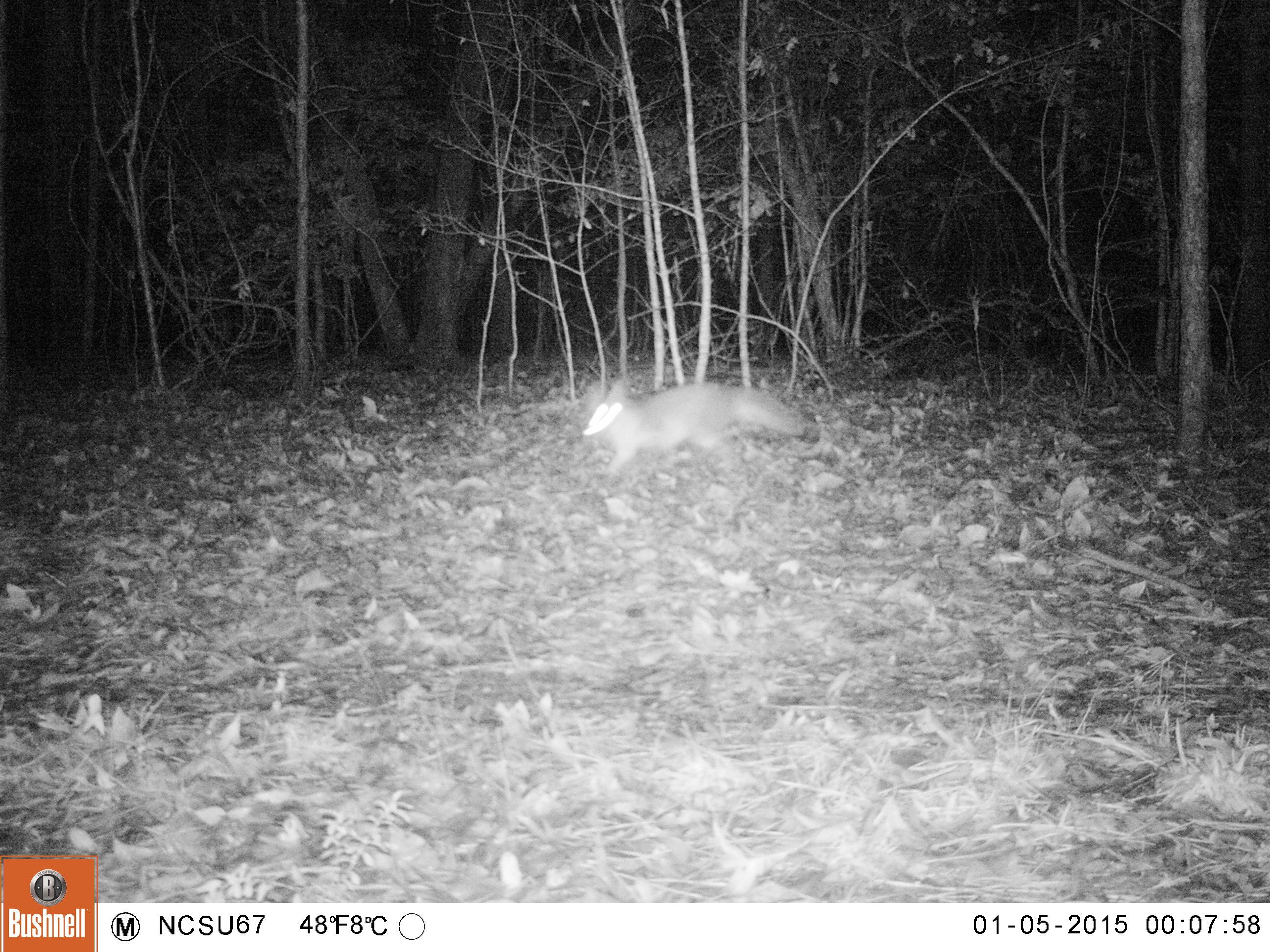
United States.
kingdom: Animalia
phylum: Chordata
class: Mammalia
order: Carnivora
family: Canidae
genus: Urocyon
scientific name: Urocyon cinereoargenteus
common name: gray fox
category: Grey Fox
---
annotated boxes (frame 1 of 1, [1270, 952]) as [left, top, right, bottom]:
Grey Fox: [577, 376, 821, 497]